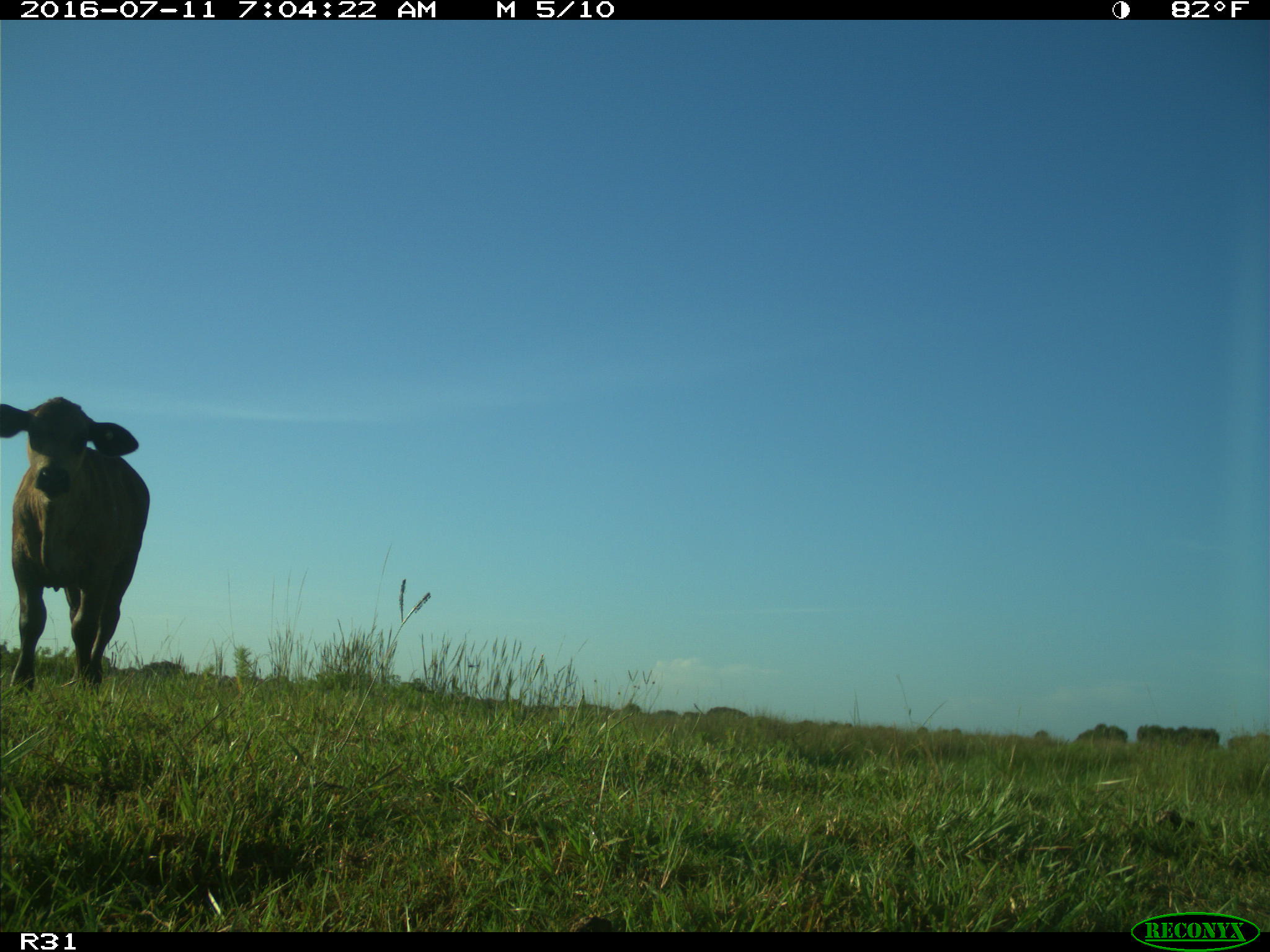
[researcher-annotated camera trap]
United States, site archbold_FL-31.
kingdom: Animalia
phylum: Chordata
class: Mammalia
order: Artiodactyla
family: Bovidae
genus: Bos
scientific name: Bos taurus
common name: domestic cow